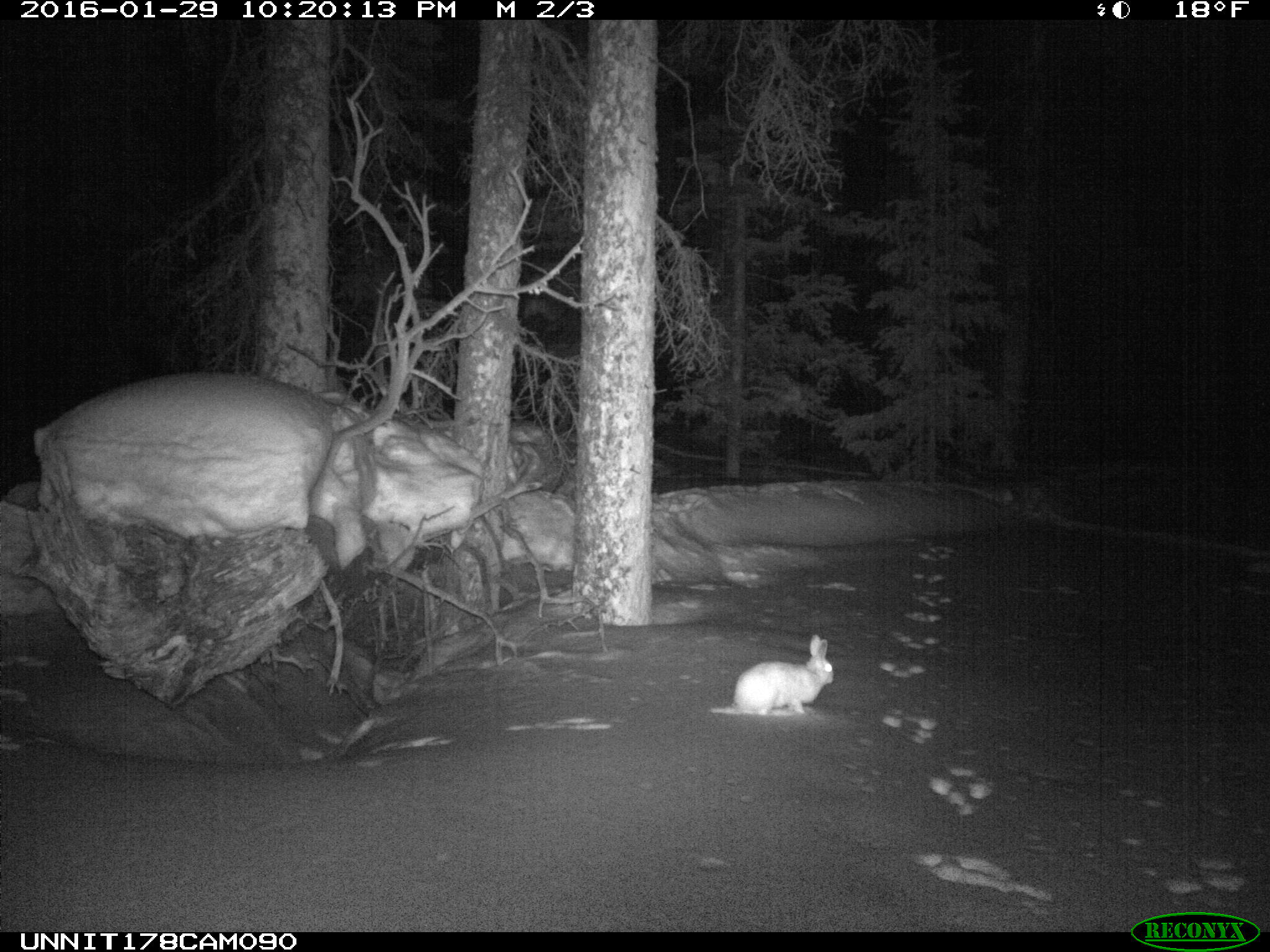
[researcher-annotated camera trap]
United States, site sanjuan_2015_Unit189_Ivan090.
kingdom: Animalia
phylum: Chordata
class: Mammalia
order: Lagomorpha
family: Leporidae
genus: Lepus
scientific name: Lepus americanus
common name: snowshoe hare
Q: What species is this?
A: Lepus americanus (snowshoe hare).